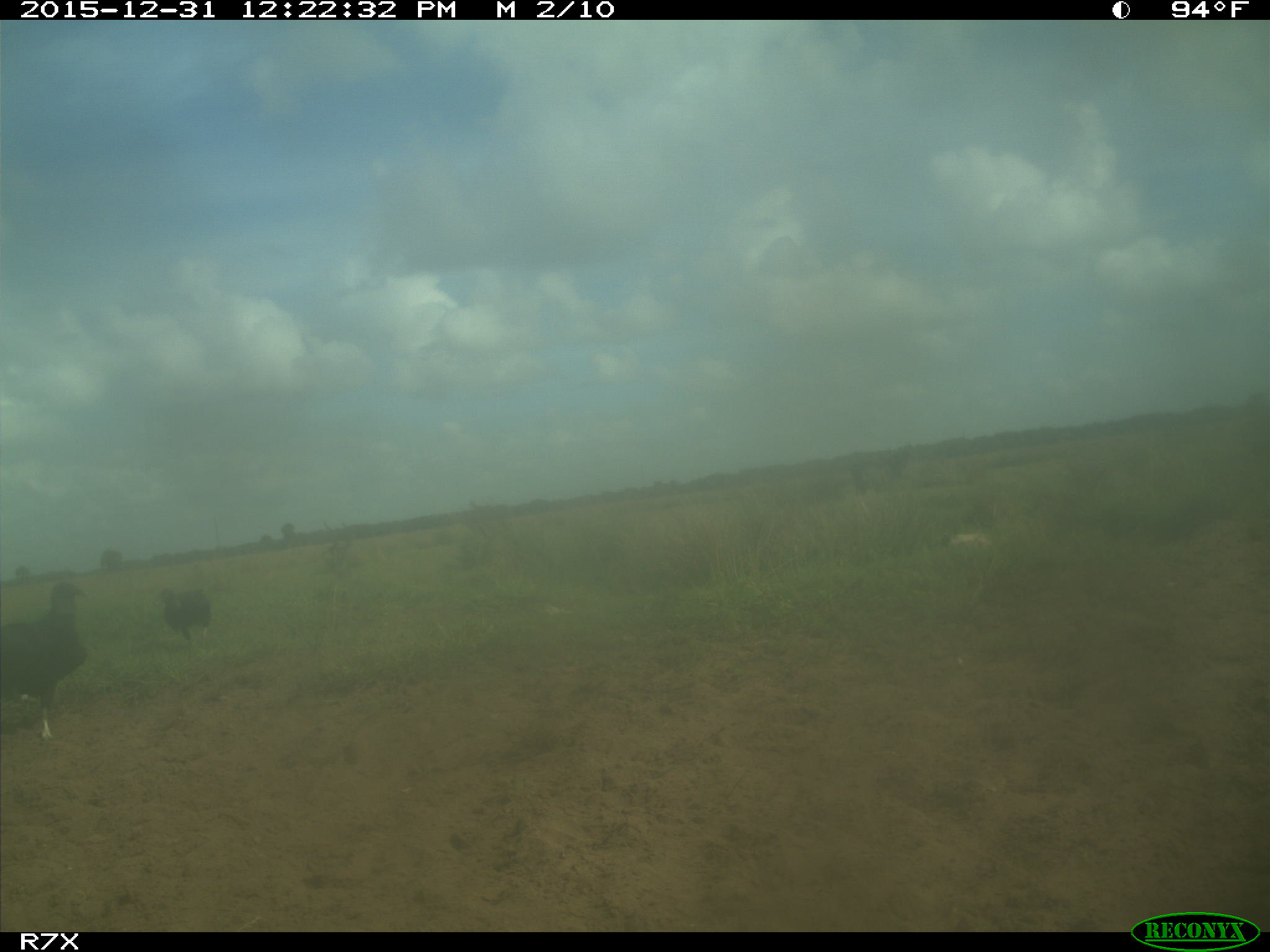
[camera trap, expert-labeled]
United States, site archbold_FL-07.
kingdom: Animalia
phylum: Chordata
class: Aves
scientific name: Aves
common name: birds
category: unidentified bird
Unidentified bird (birds) (Aves).